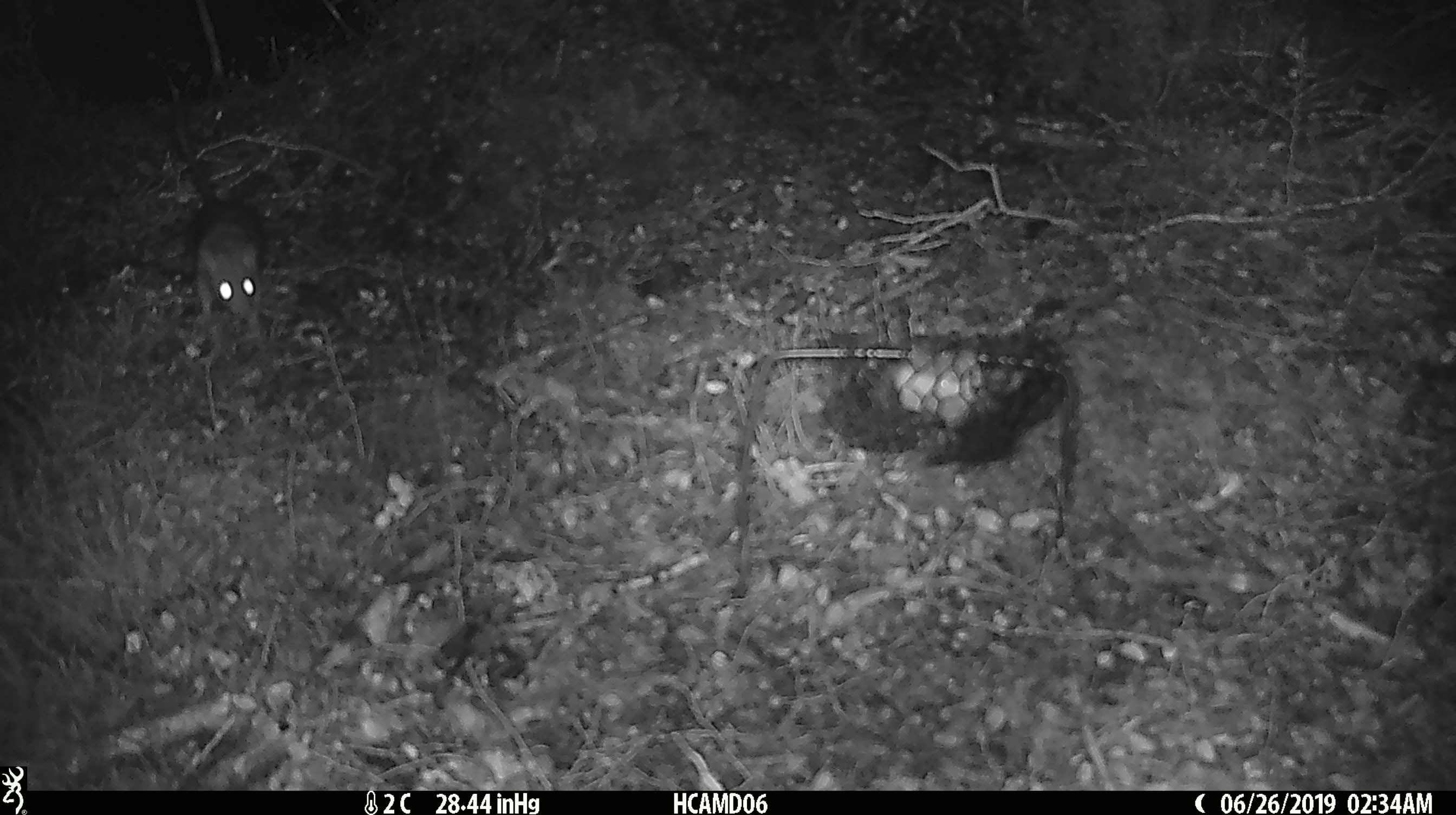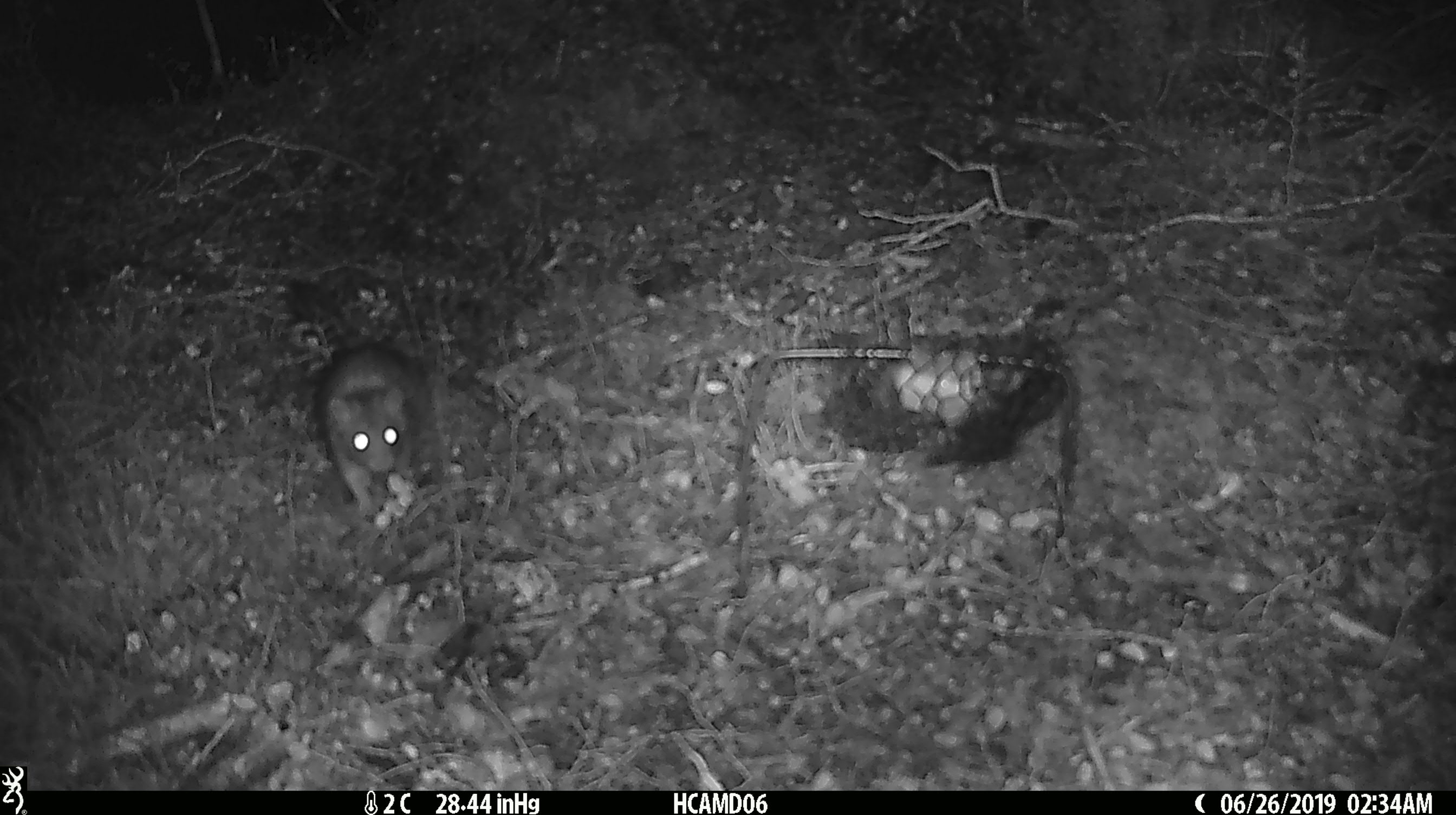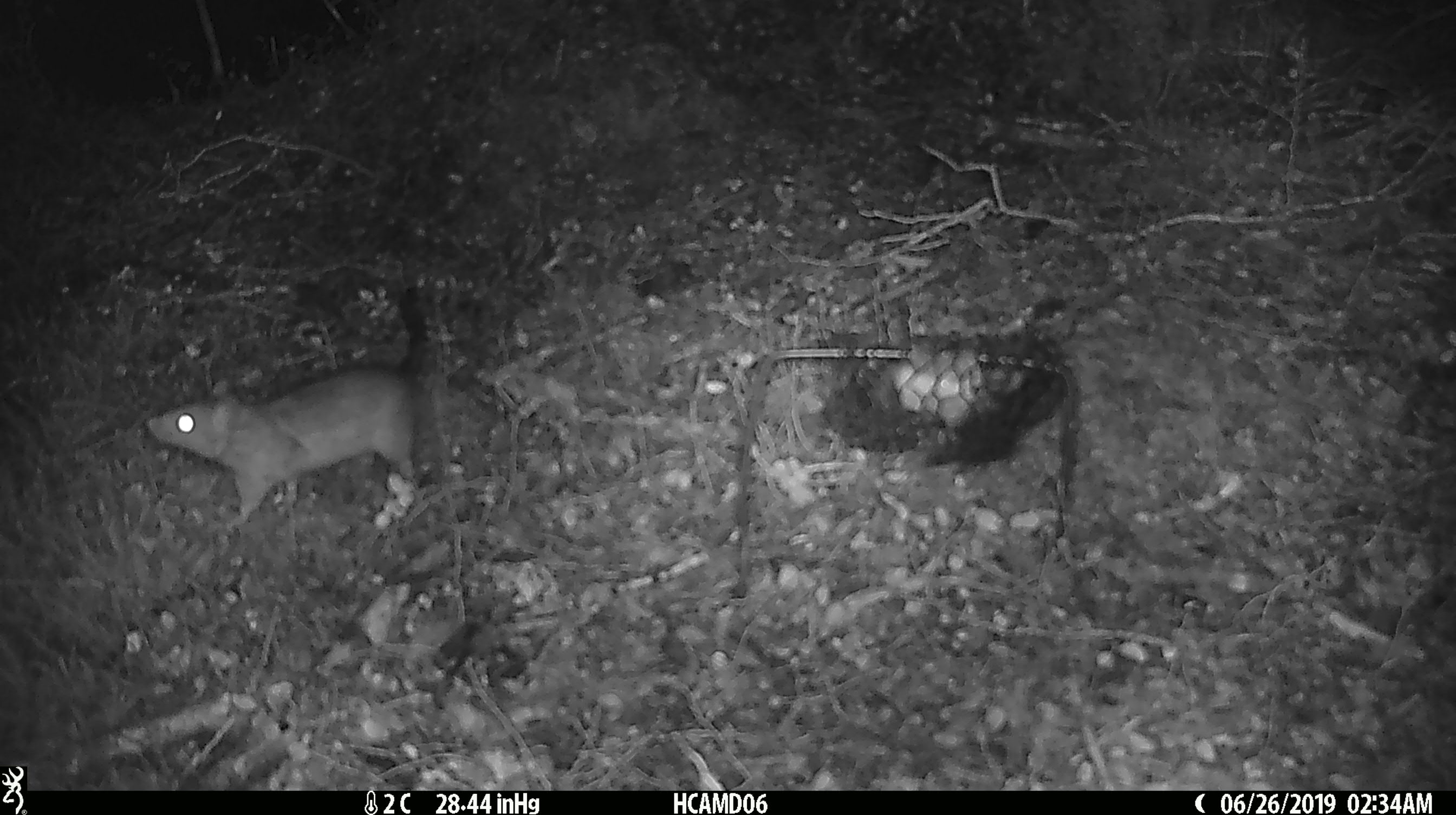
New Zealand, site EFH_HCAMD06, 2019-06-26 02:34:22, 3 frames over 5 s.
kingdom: Animalia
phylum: Chordata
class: Mammalia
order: Rodentia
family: Muridae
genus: Rattus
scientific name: Rattus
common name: rat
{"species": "rat (Rattus)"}